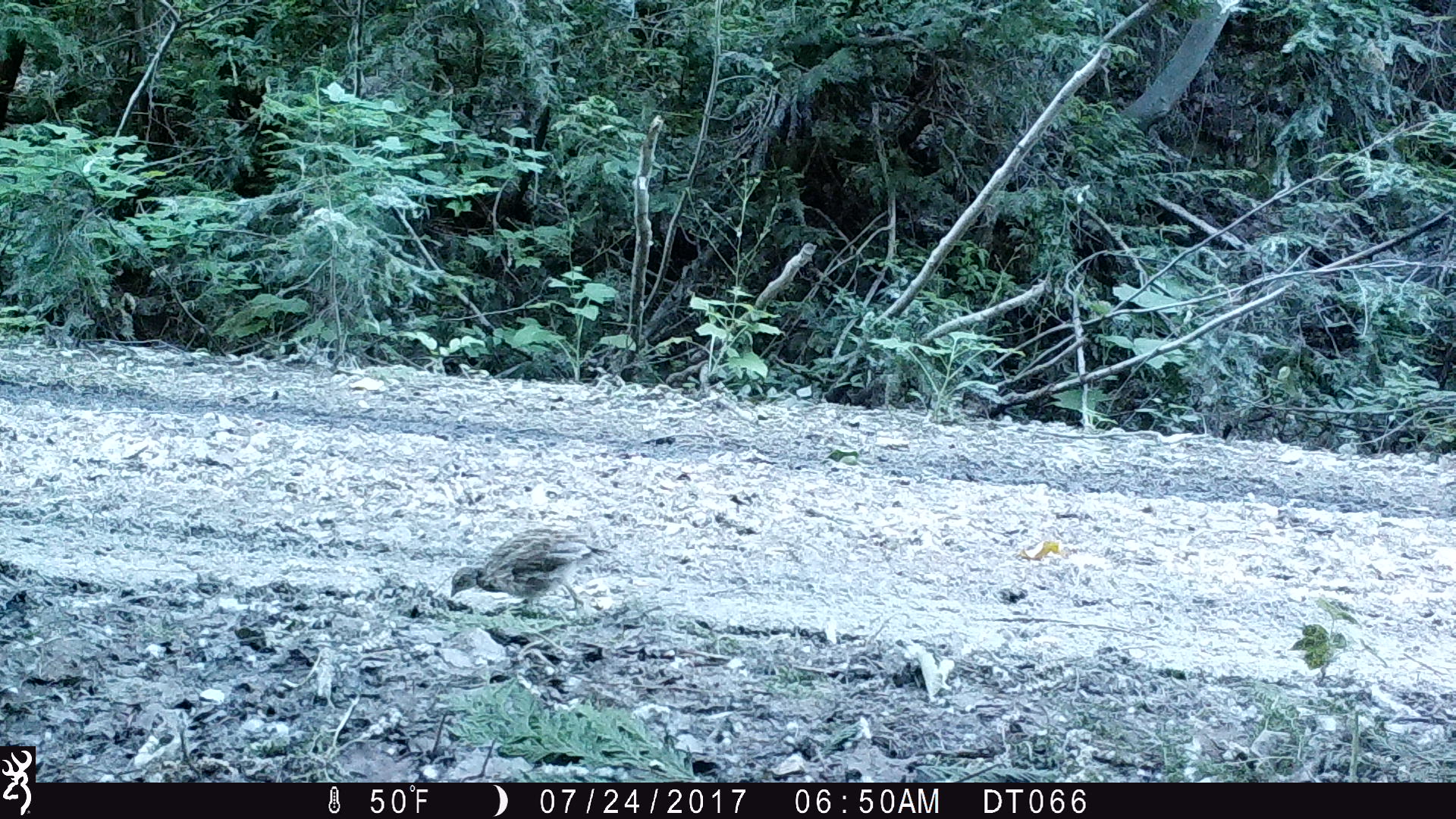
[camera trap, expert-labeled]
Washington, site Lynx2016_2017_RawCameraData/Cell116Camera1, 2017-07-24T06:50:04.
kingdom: Animalia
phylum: Chordata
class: Aves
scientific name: Aves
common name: birds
Aves (birds). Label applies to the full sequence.